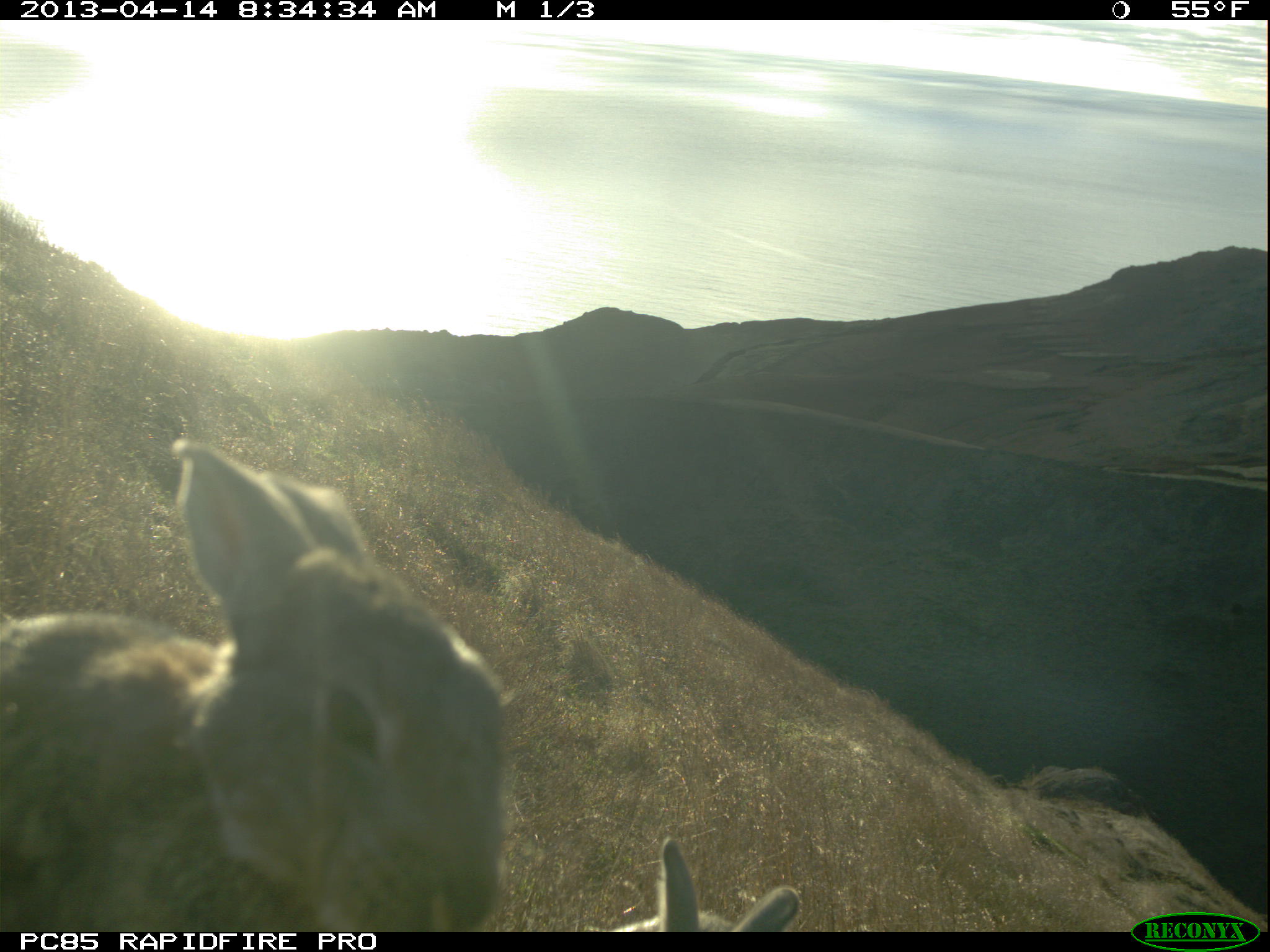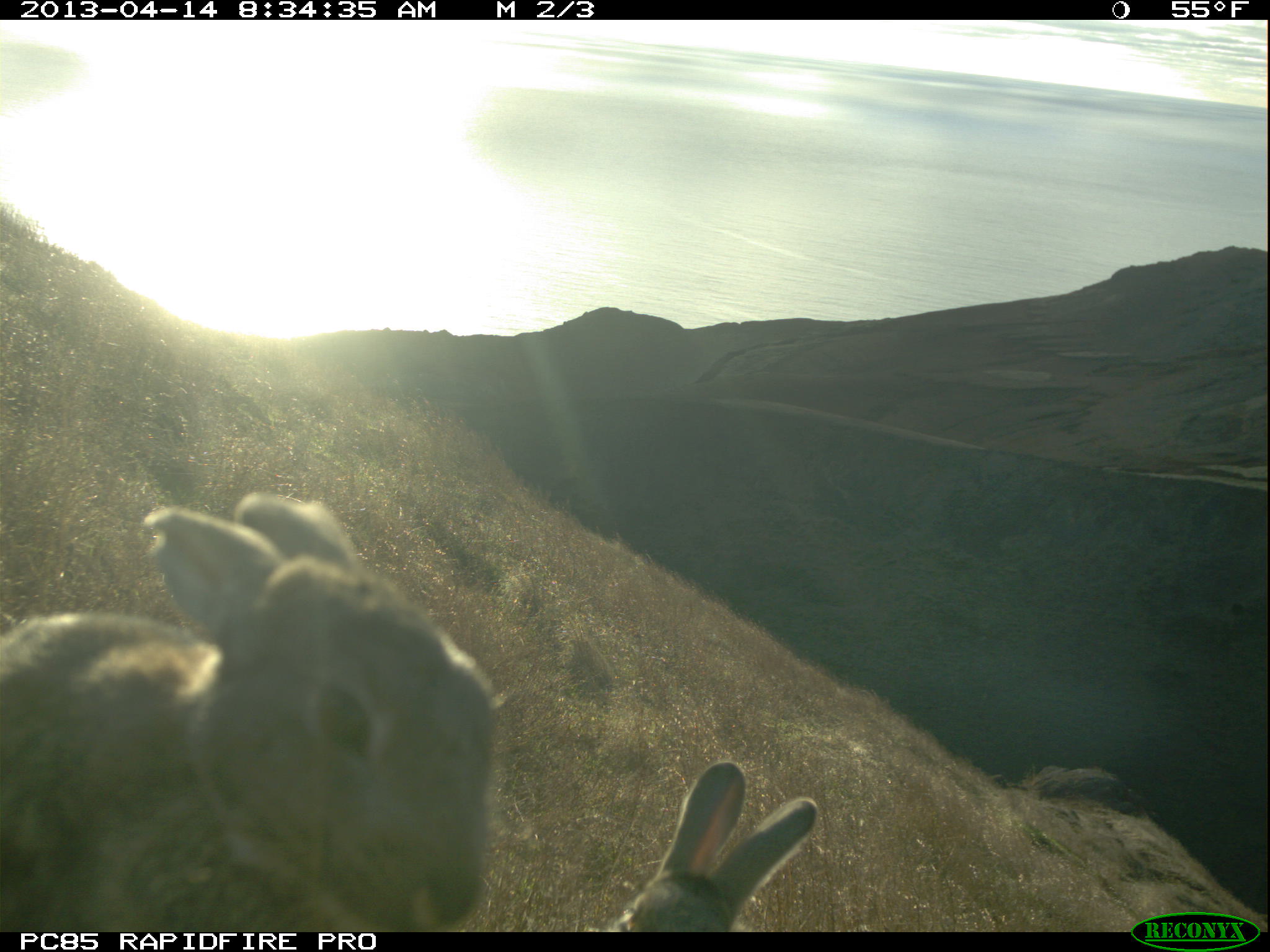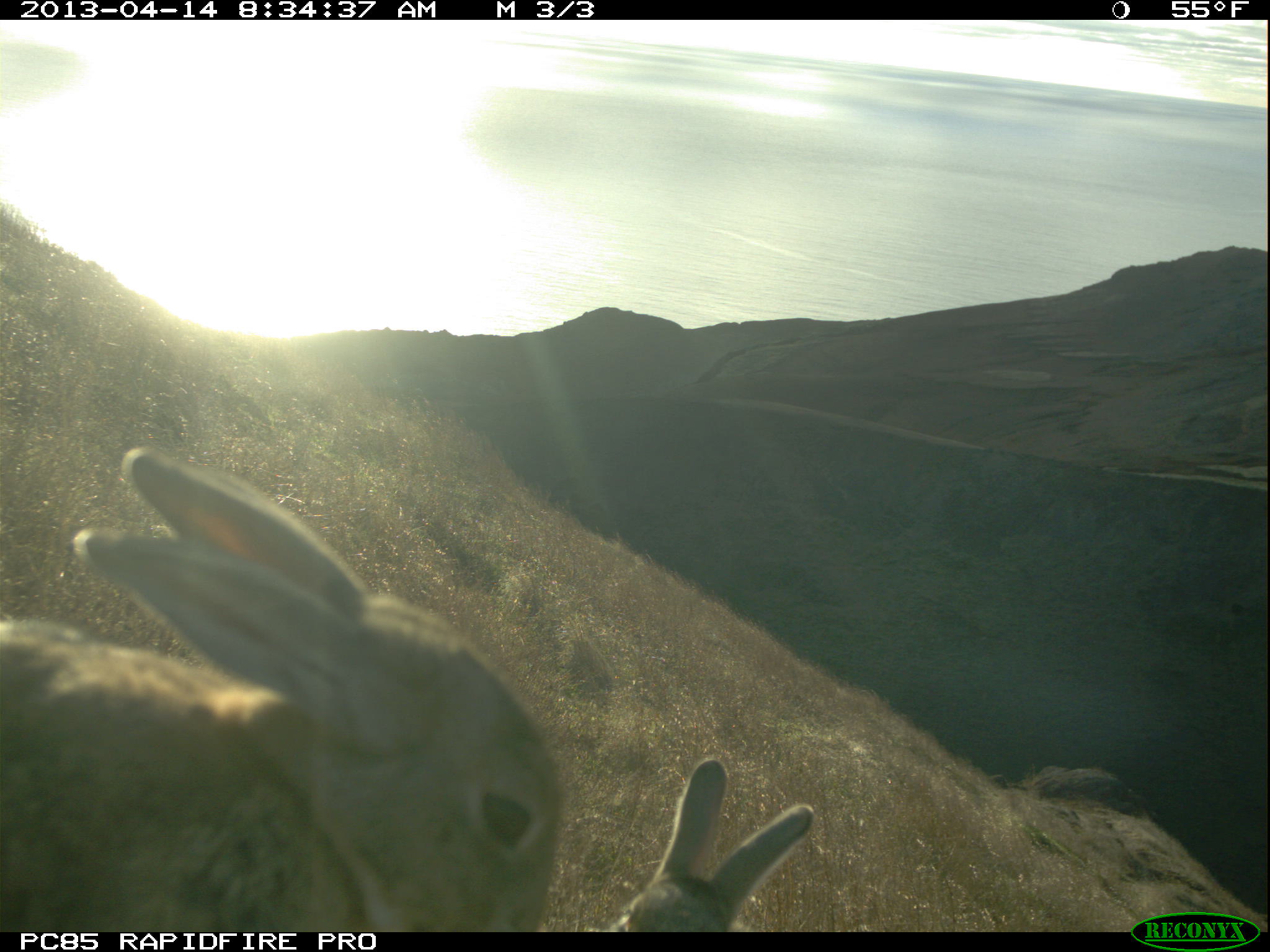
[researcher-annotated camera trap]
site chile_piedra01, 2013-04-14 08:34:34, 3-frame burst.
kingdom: Animalia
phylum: Chordata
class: Mammalia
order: Lagomorpha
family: Leporidae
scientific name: Leporidae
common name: rabbits and hares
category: rabbit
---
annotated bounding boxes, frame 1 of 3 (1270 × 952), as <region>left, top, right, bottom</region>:
rabbit: <region>0, 433, 533, 935</region>; <region>620, 842, 795, 934</region>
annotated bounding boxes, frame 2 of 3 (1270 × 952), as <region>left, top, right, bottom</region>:
rabbit: <region>0, 488, 508, 928</region>; <region>580, 761, 823, 932</region>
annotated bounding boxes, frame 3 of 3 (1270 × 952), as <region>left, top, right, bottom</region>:
rabbit: <region>0, 443, 569, 935</region>; <region>609, 751, 822, 932</region>